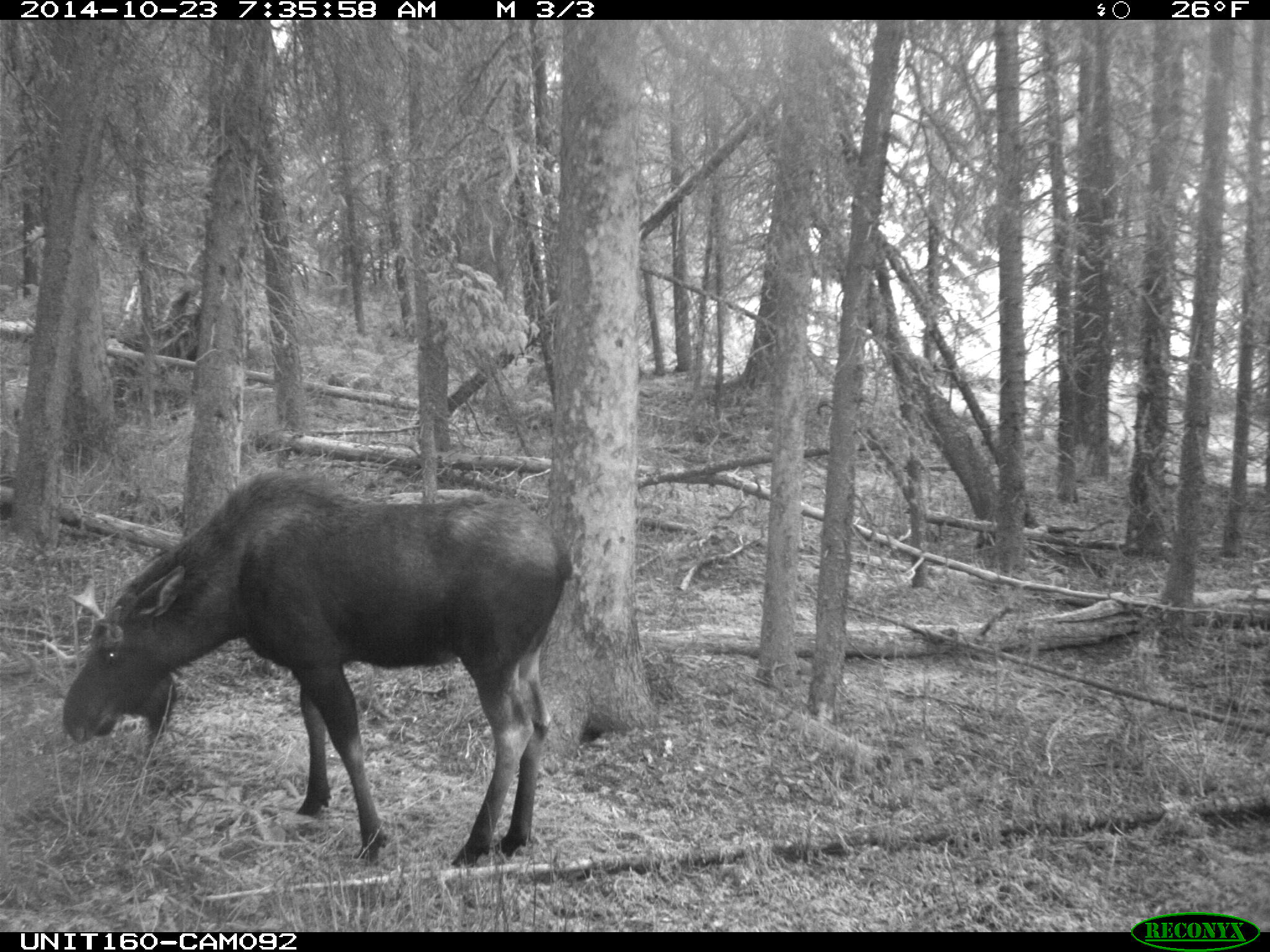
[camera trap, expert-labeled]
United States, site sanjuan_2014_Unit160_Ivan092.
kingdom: Animalia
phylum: Chordata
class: Mammalia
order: Artiodactyla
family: Cervidae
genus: Alces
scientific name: Alces alces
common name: moose